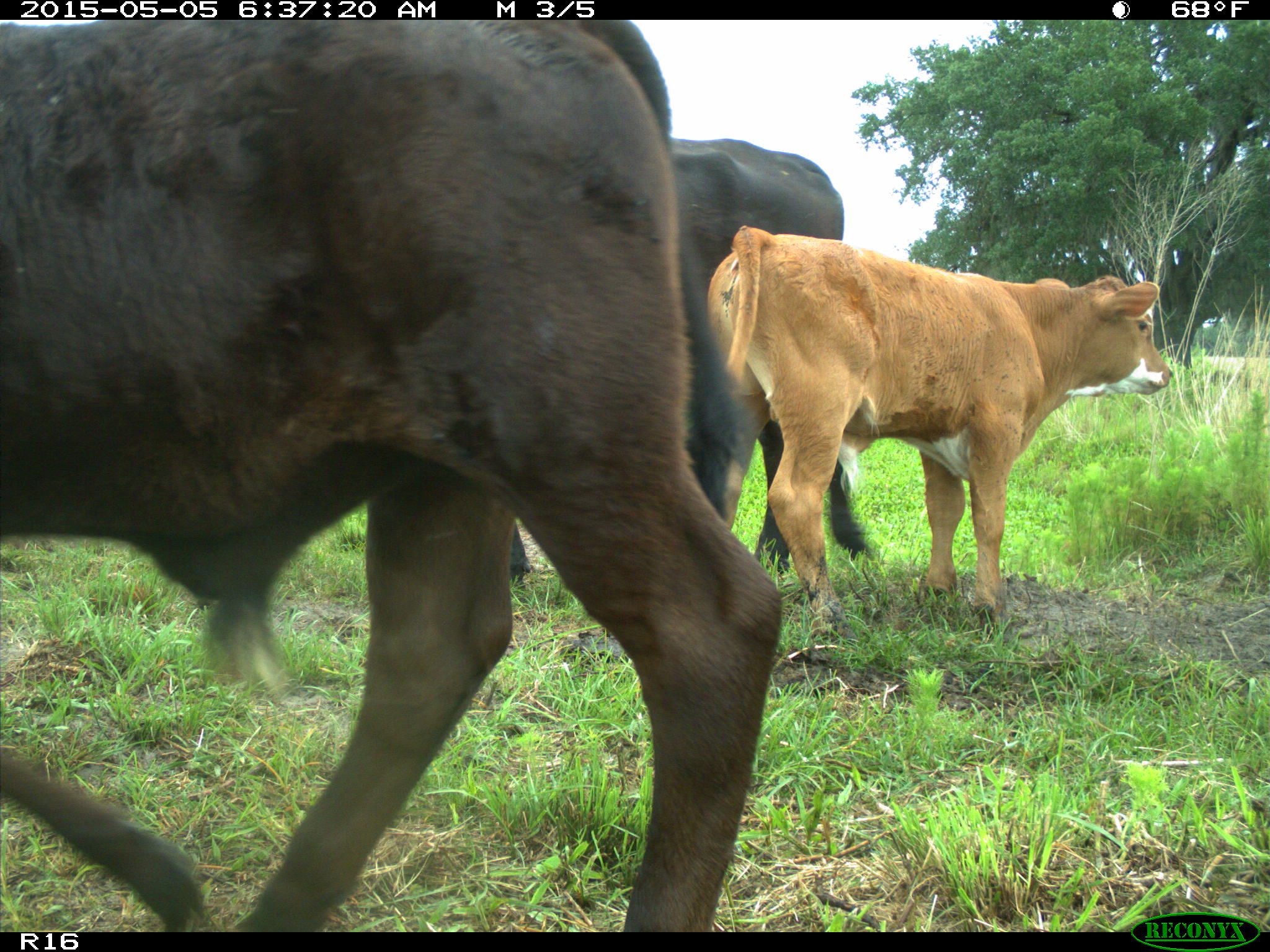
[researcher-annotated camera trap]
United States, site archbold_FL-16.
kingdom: Animalia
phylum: Chordata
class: Mammalia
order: Artiodactyla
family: Bovidae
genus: Bos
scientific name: Bos taurus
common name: domestic cow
Bos taurus (domestic cow).